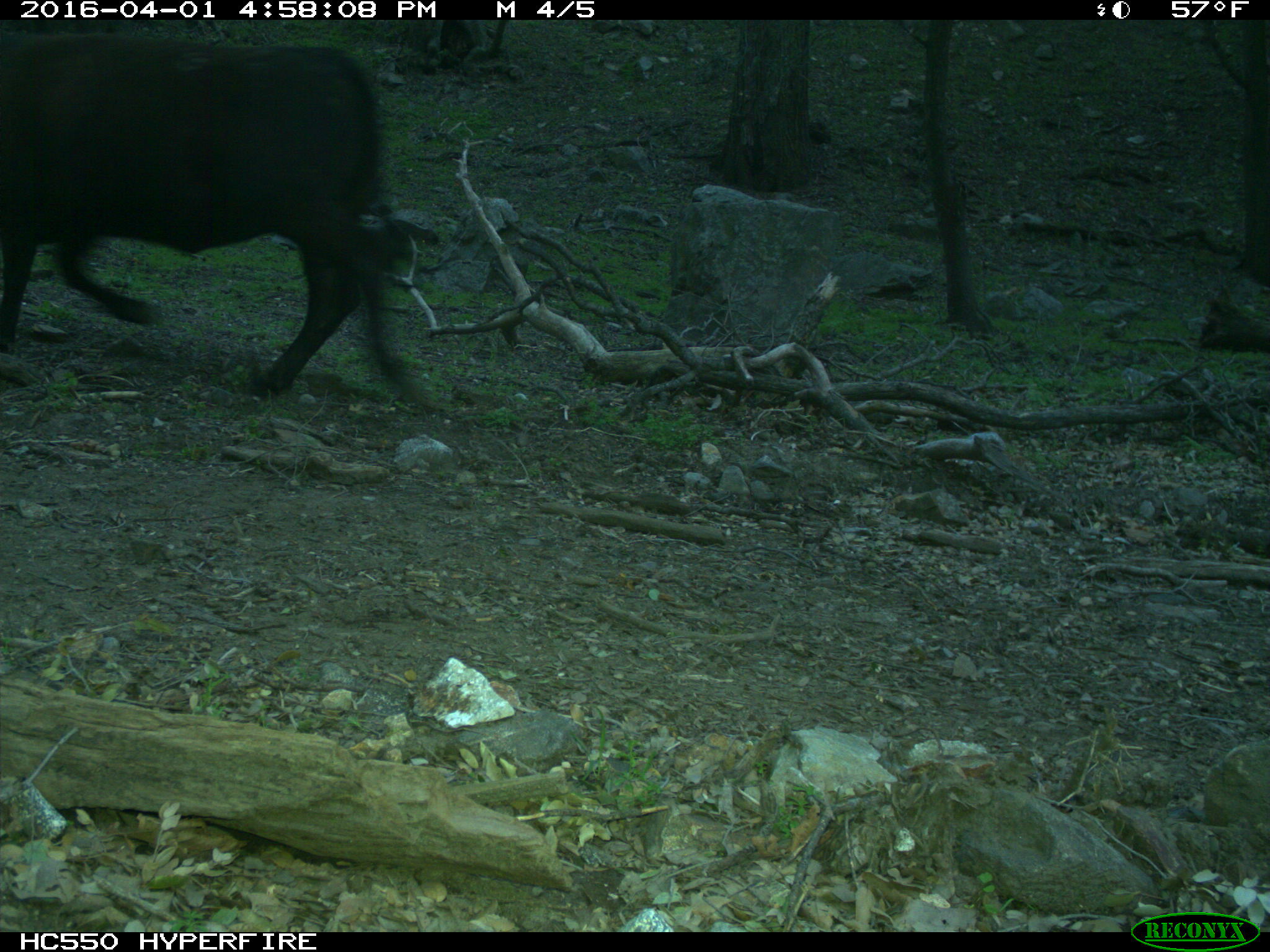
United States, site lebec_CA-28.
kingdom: Animalia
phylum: Chordata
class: Mammalia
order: Artiodactyla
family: Bovidae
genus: Bos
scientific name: Bos taurus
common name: domestic cow